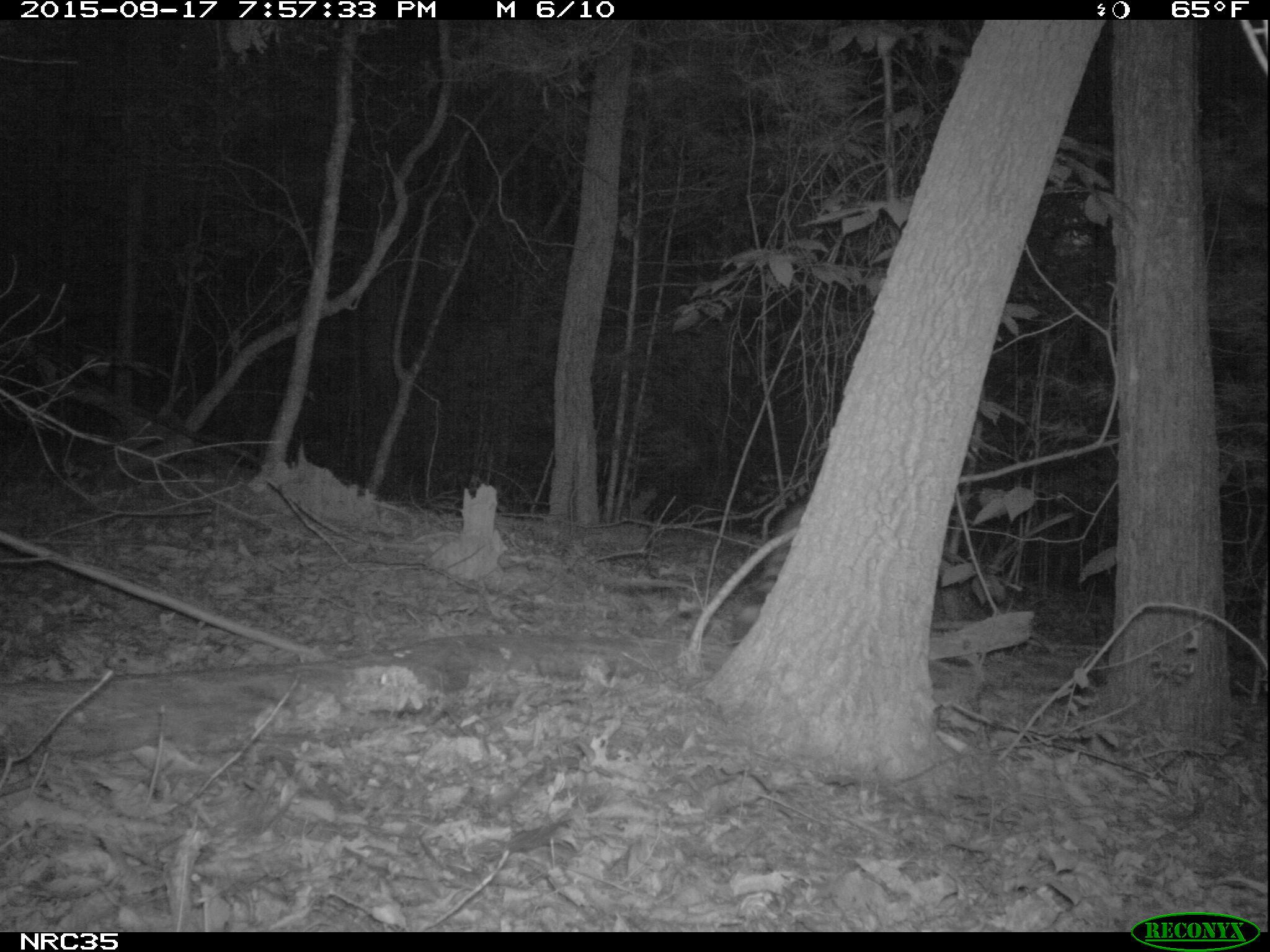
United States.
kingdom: Animalia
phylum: Chordata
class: Mammalia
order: Carnivora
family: Procyonidae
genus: Procyon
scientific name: Procyon lotor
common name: northern raccoon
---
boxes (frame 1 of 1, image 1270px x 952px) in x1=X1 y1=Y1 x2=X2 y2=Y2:
Northern Raccoon: x1=724 y1=500 x2=806 y2=651